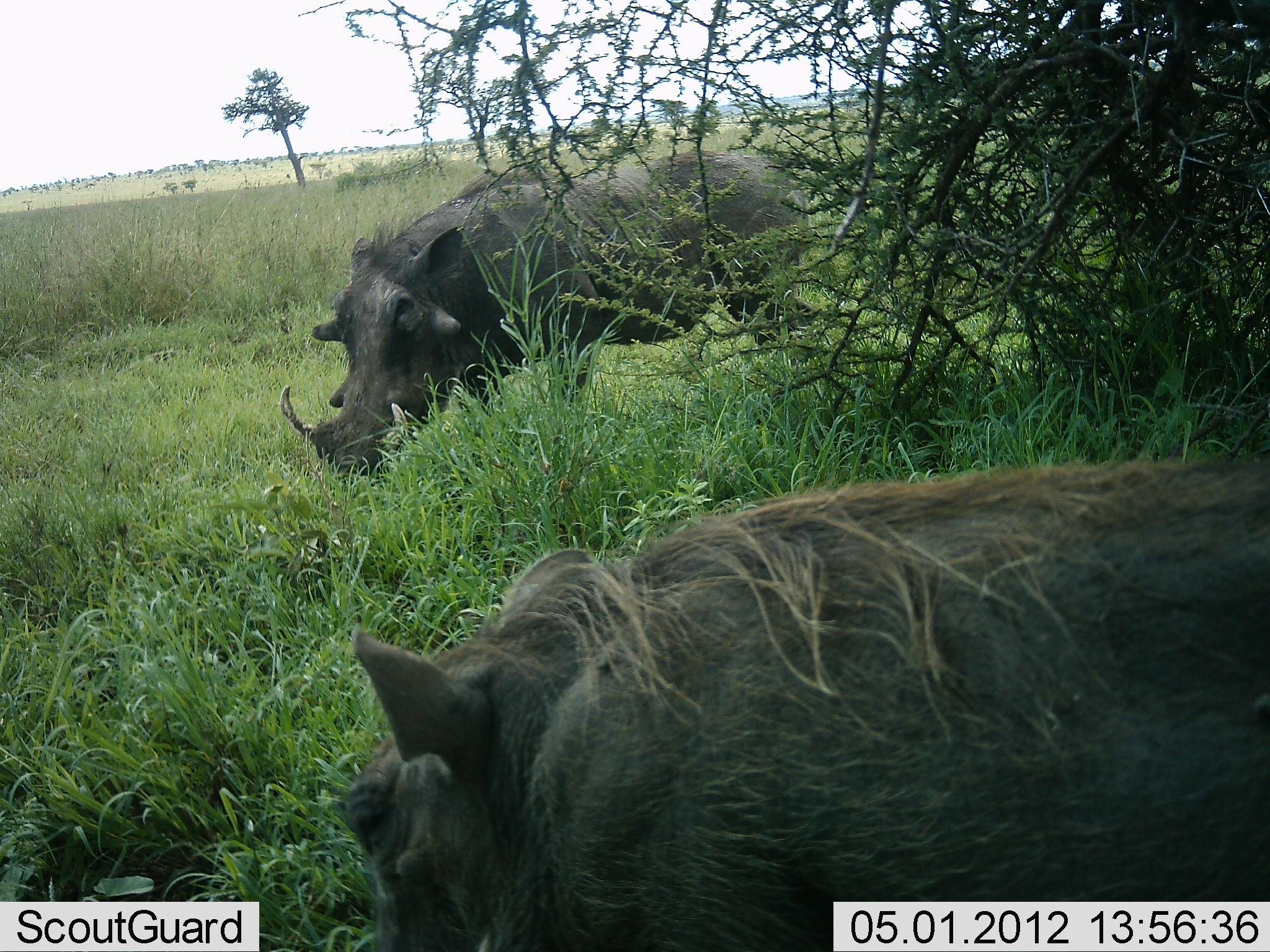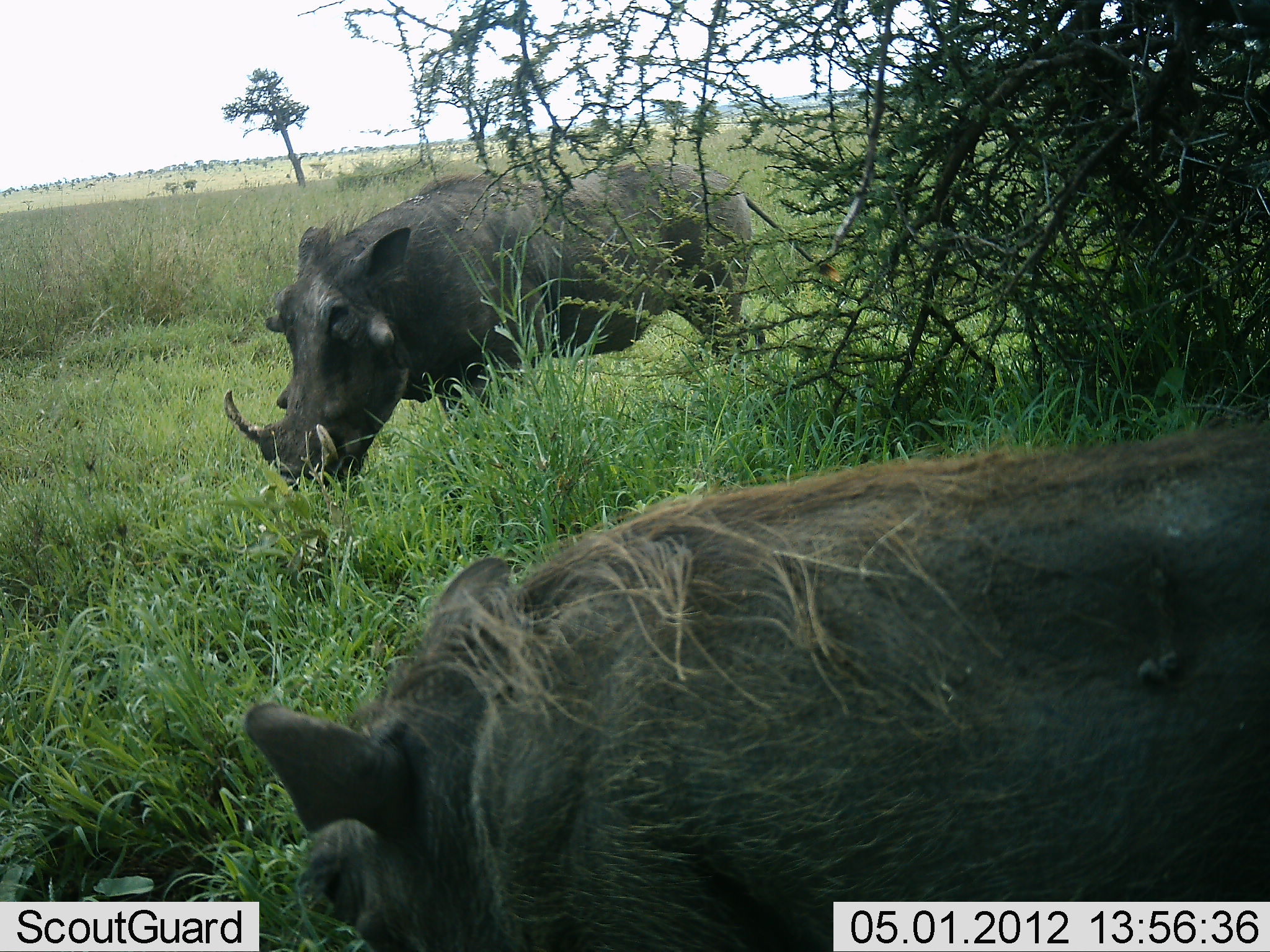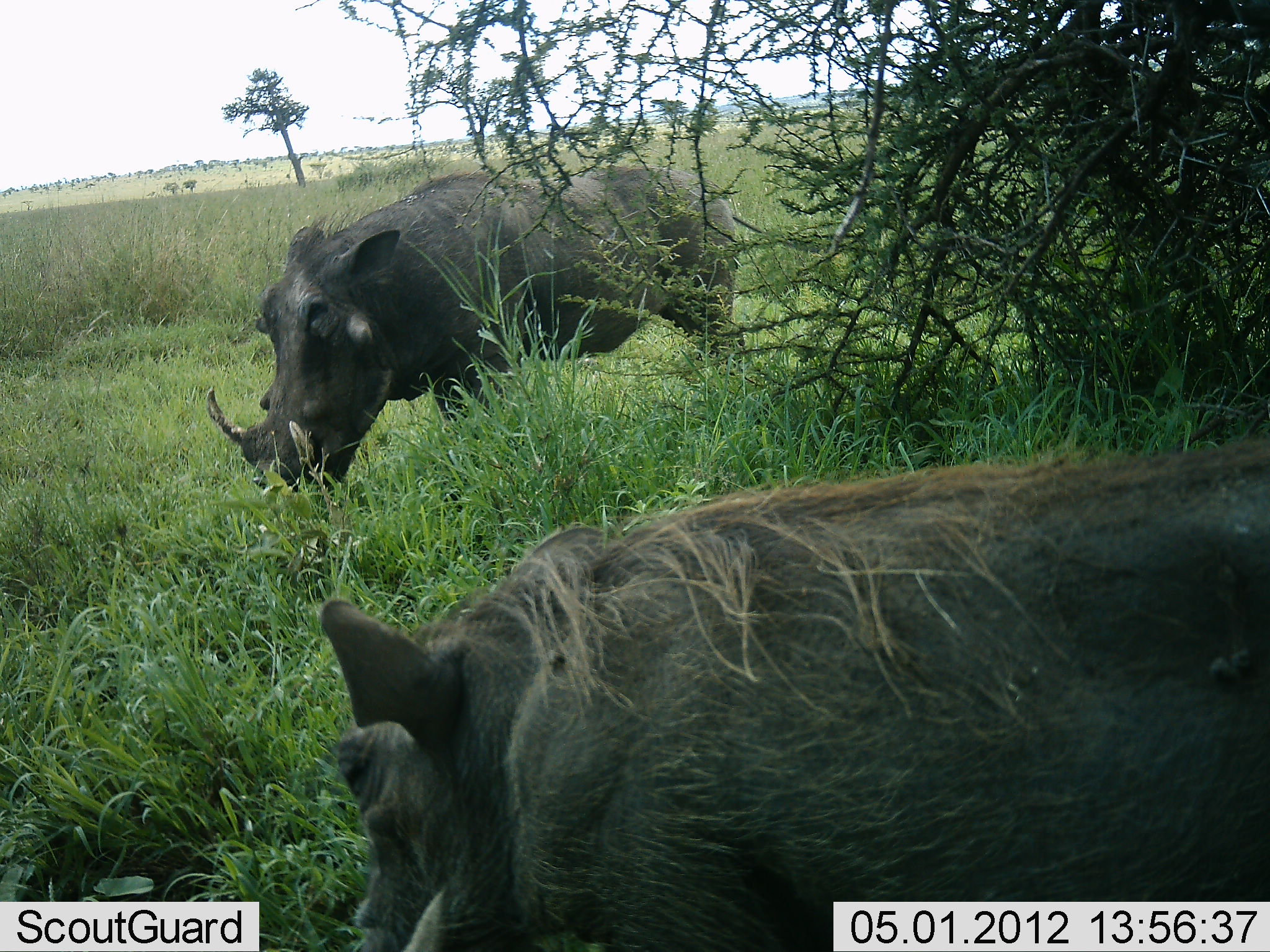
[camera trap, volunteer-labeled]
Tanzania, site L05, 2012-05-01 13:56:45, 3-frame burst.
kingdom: Animalia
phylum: Chordata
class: Mammalia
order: Artiodactyla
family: Suidae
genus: Phacochoerus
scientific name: Phacochoerus africanus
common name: warthog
Warthog (Phacochoerus africanus), count 2. Behavior (volunteer vote fractions): standing 17%, resting 0%, moving 58%, interacting 0%. Young present (vote fraction): 0%. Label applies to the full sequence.